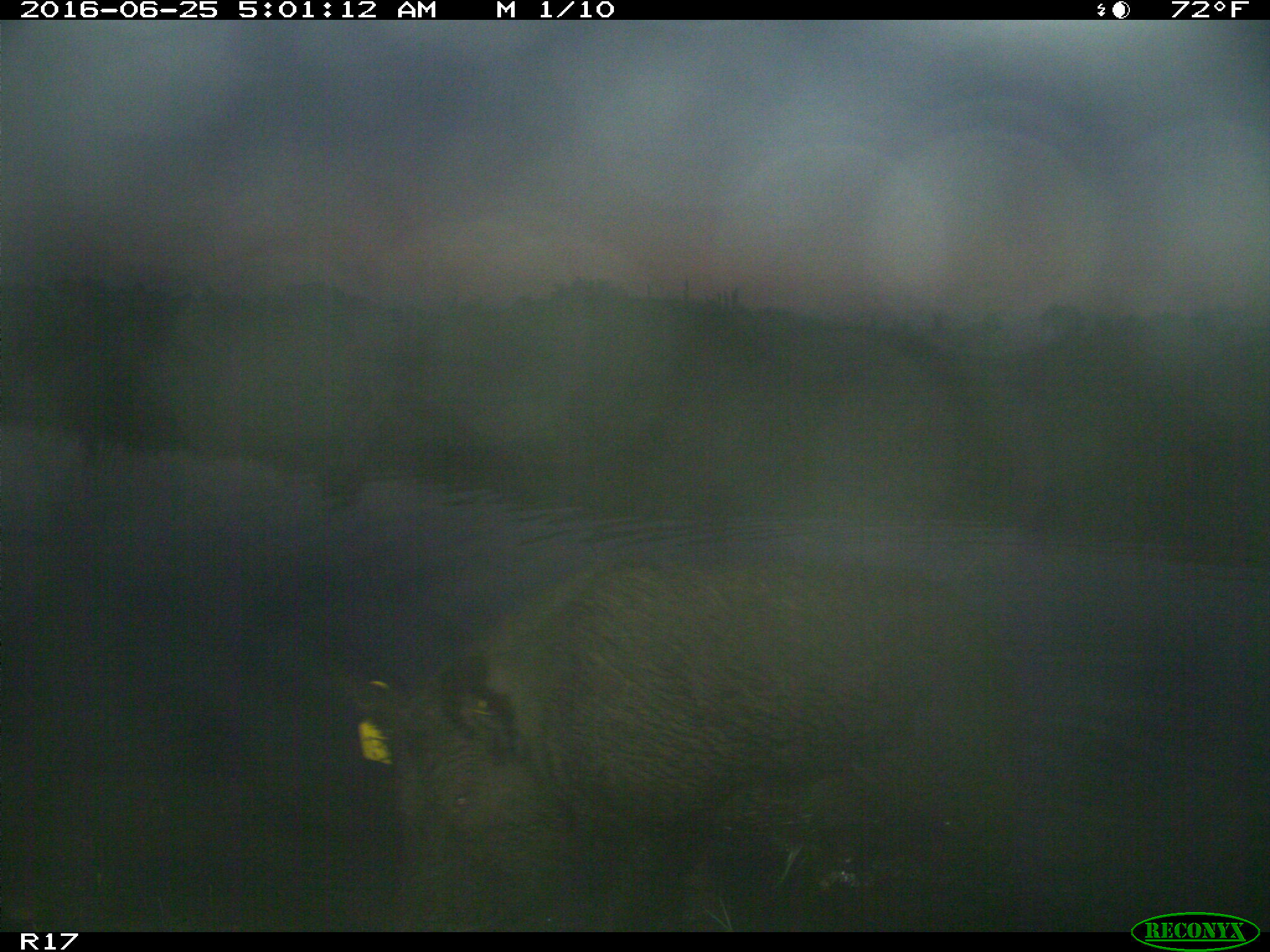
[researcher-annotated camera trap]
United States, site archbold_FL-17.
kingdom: Animalia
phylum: Chordata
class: Mammalia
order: Artiodactyla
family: Suidae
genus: Sus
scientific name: Sus scrofa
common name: wild boar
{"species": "Sus scrofa (wild boar)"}